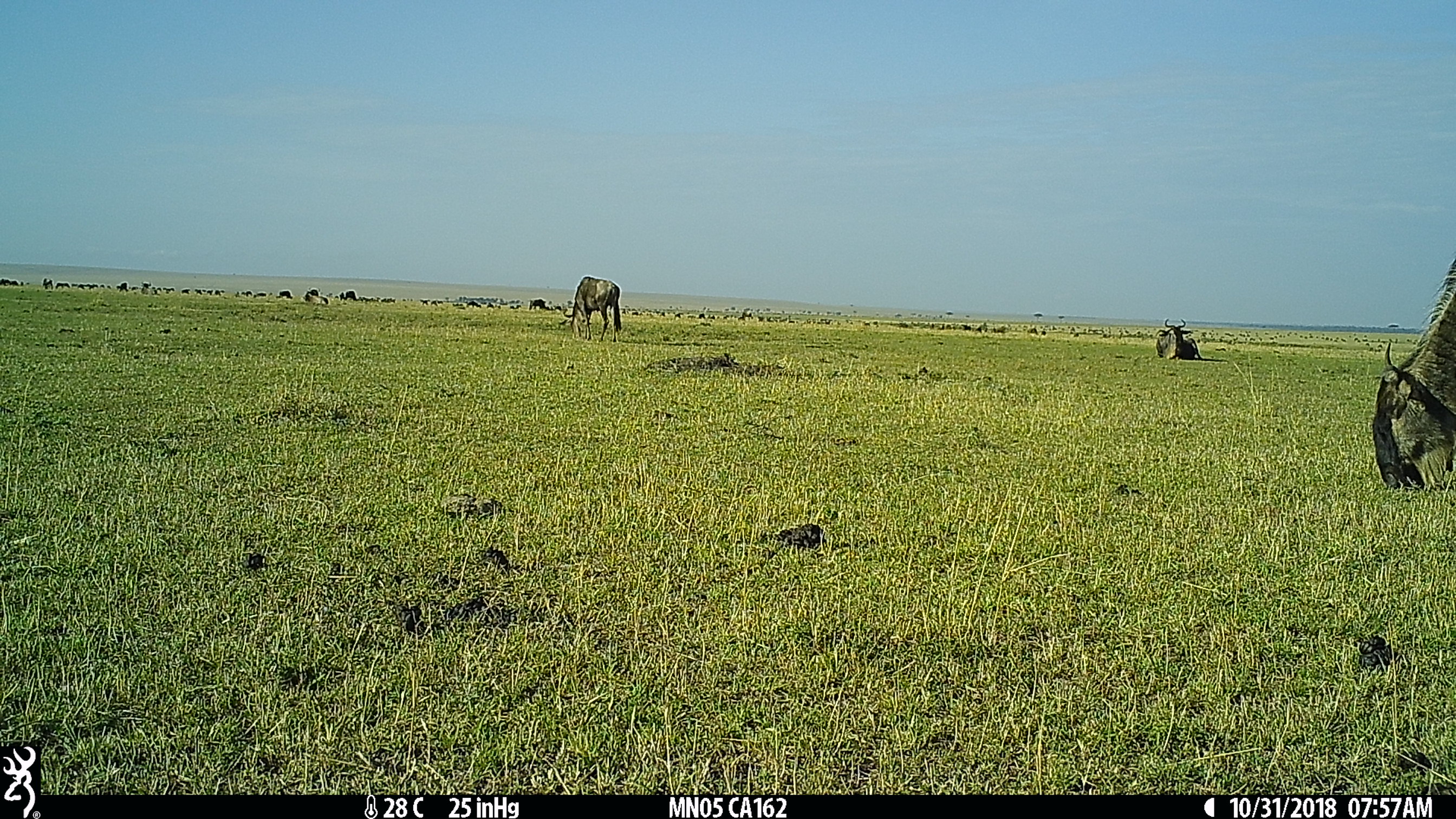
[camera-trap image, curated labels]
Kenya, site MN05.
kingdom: Animalia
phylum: Chordata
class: Mammalia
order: Artiodactyla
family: Bovidae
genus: Connochaetes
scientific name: Connochaetes taurinus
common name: blue wildebeest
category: wildebeest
Wildebeest (blue wildebeest) (Connochaetes taurinus).